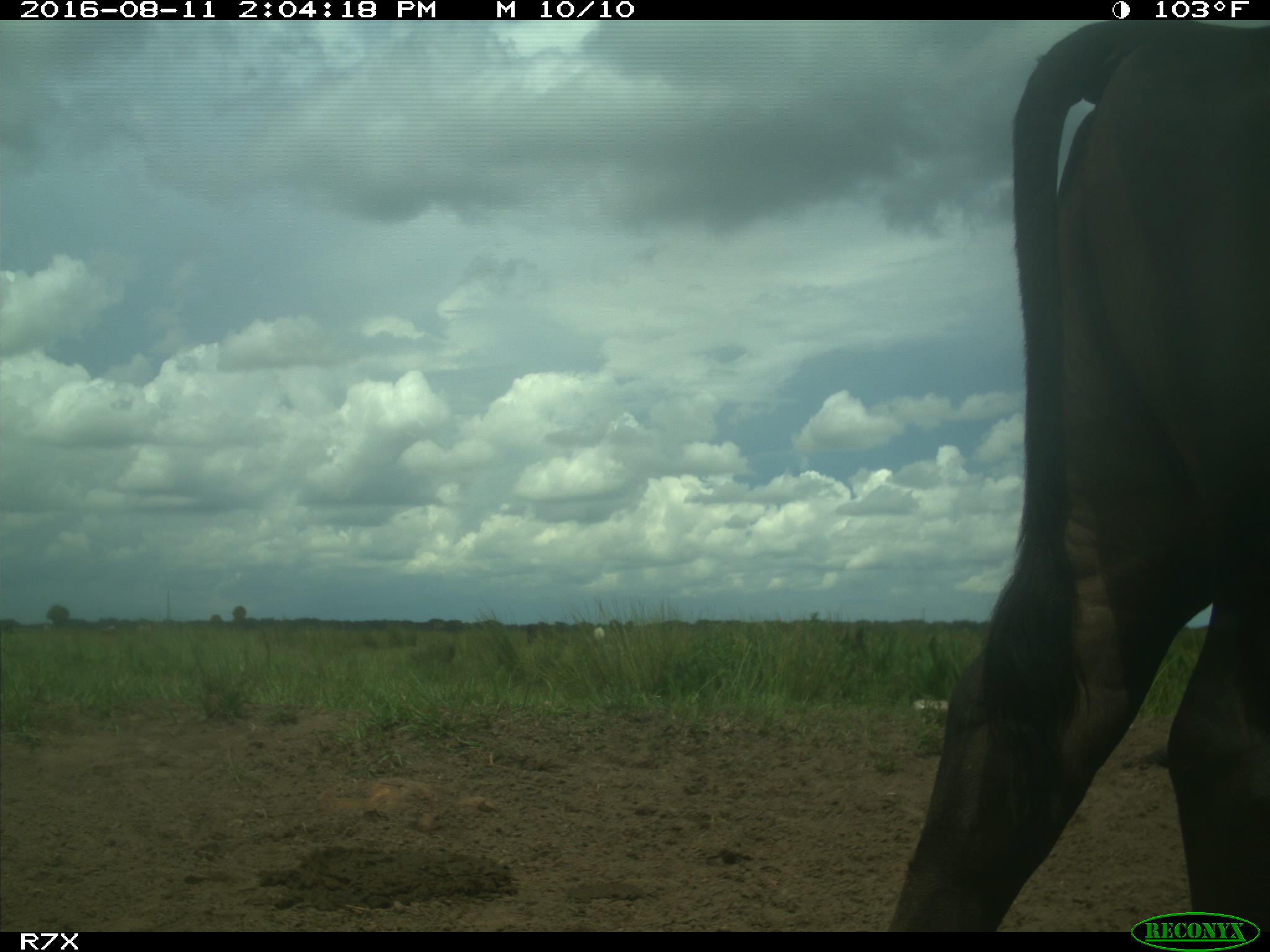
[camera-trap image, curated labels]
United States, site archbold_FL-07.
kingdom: Animalia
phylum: Chordata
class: Mammalia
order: Artiodactyla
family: Bovidae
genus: Bos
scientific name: Bos taurus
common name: domestic cow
Bos taurus (domestic cow).